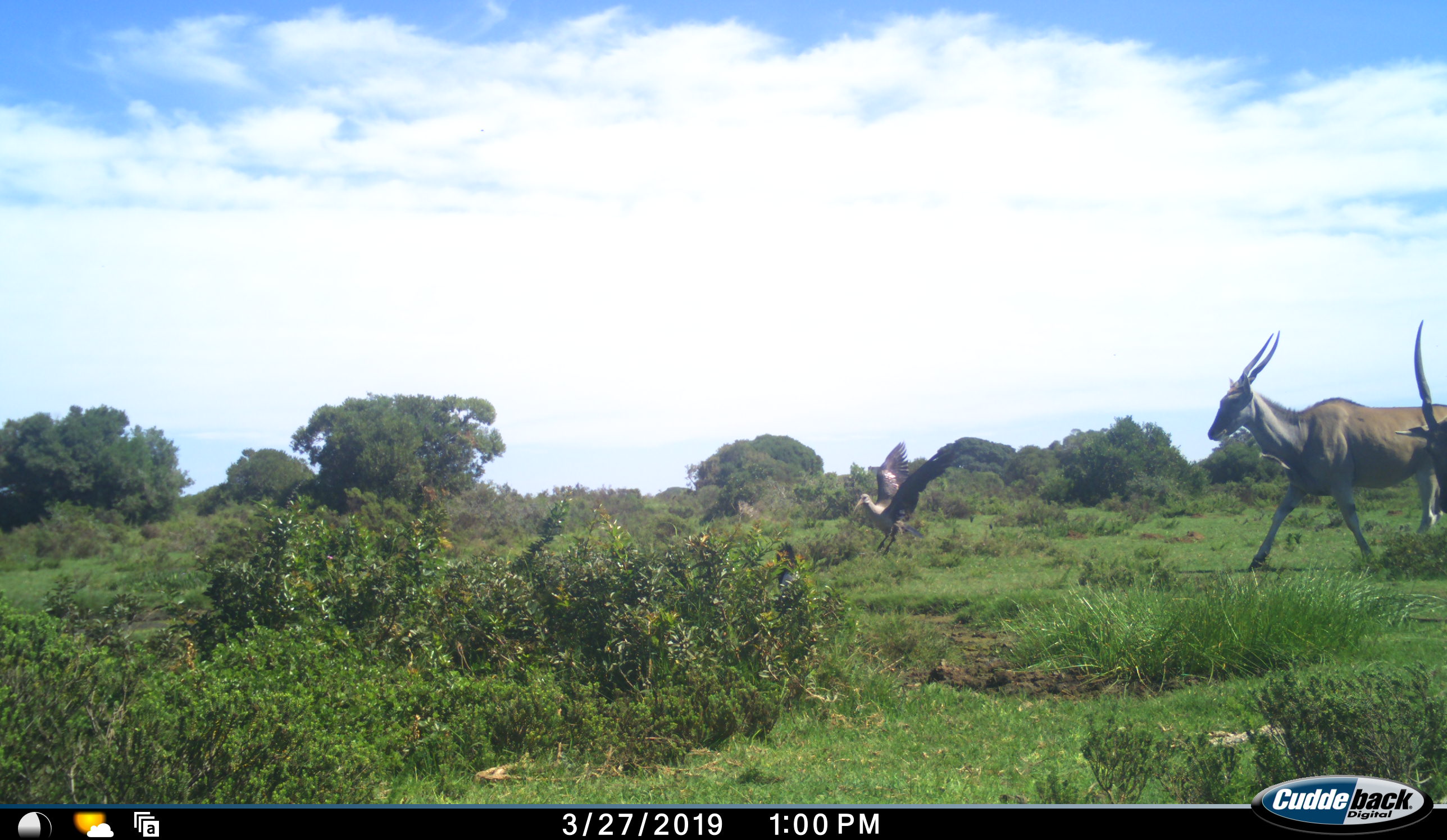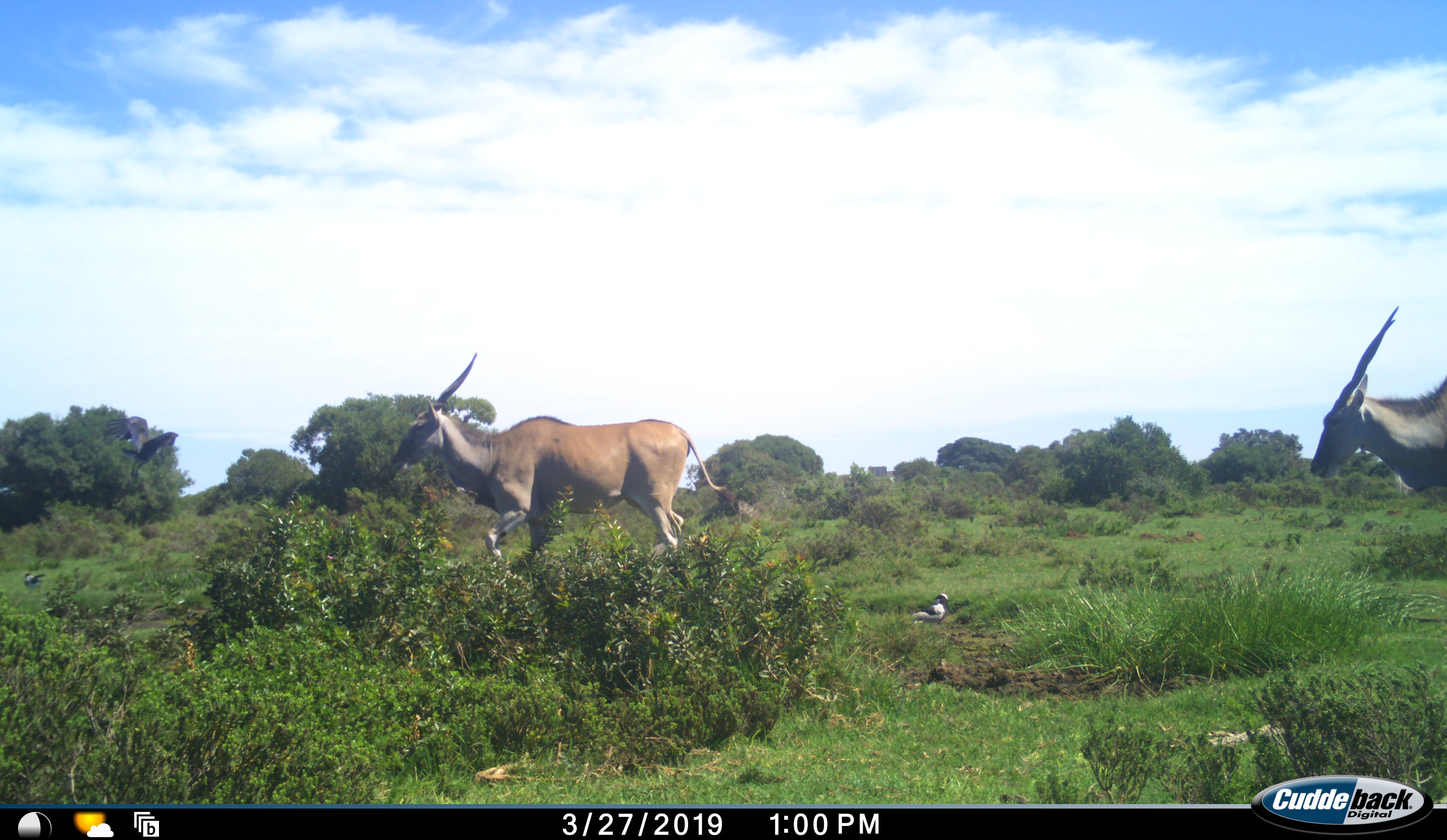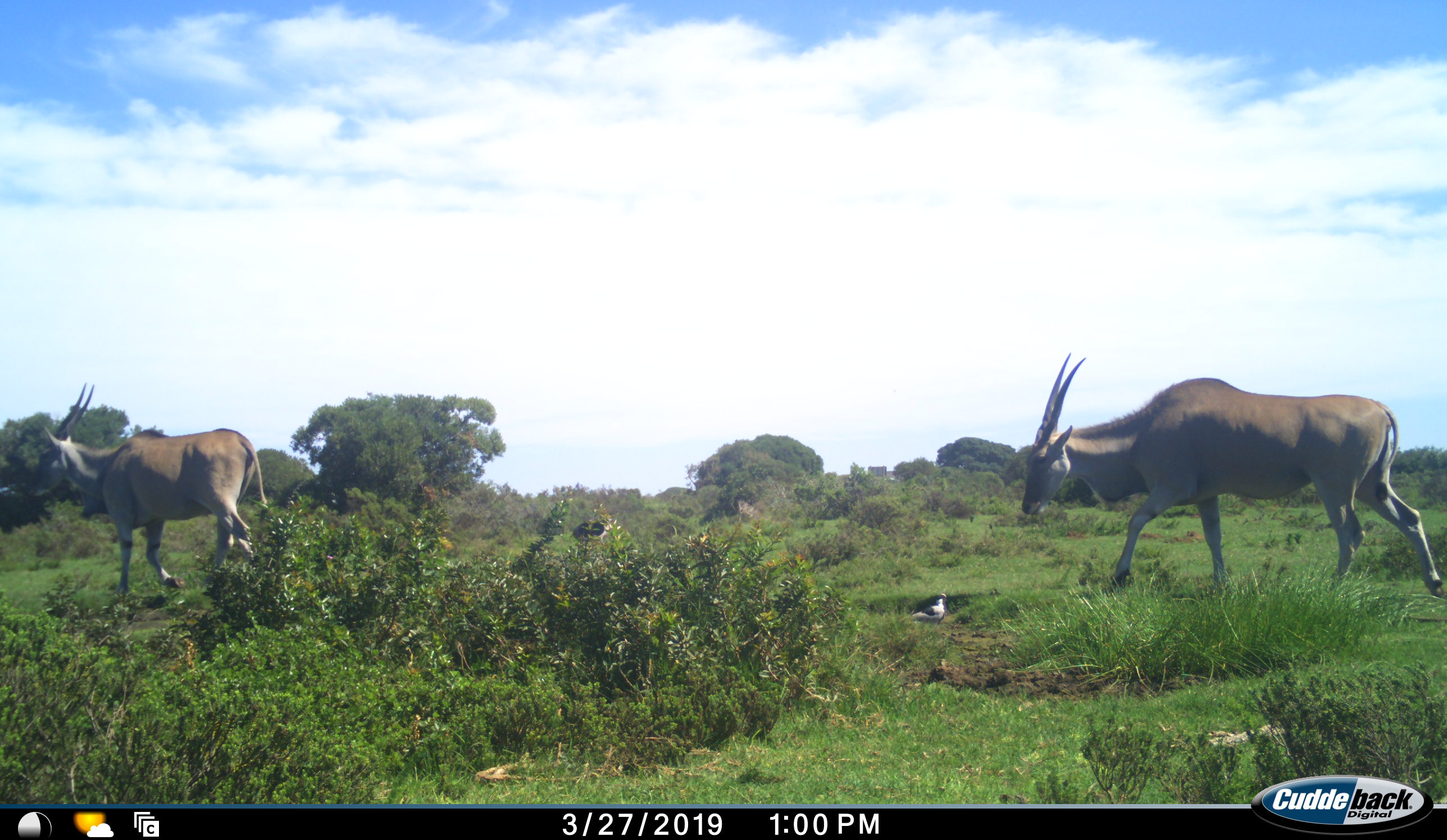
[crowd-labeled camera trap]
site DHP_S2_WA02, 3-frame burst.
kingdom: Animalia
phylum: Chordata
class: Aves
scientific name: Aves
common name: bird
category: birdother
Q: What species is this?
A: Birdother (bird) (Aves).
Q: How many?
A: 2.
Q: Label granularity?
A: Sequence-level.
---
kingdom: Animalia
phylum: Chordata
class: Mammalia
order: Artiodactyla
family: Bovidae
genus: Tragelaphus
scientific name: Tragelaphus oryx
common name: eland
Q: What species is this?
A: Eland (Tragelaphus oryx).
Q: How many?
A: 2.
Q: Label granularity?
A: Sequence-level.